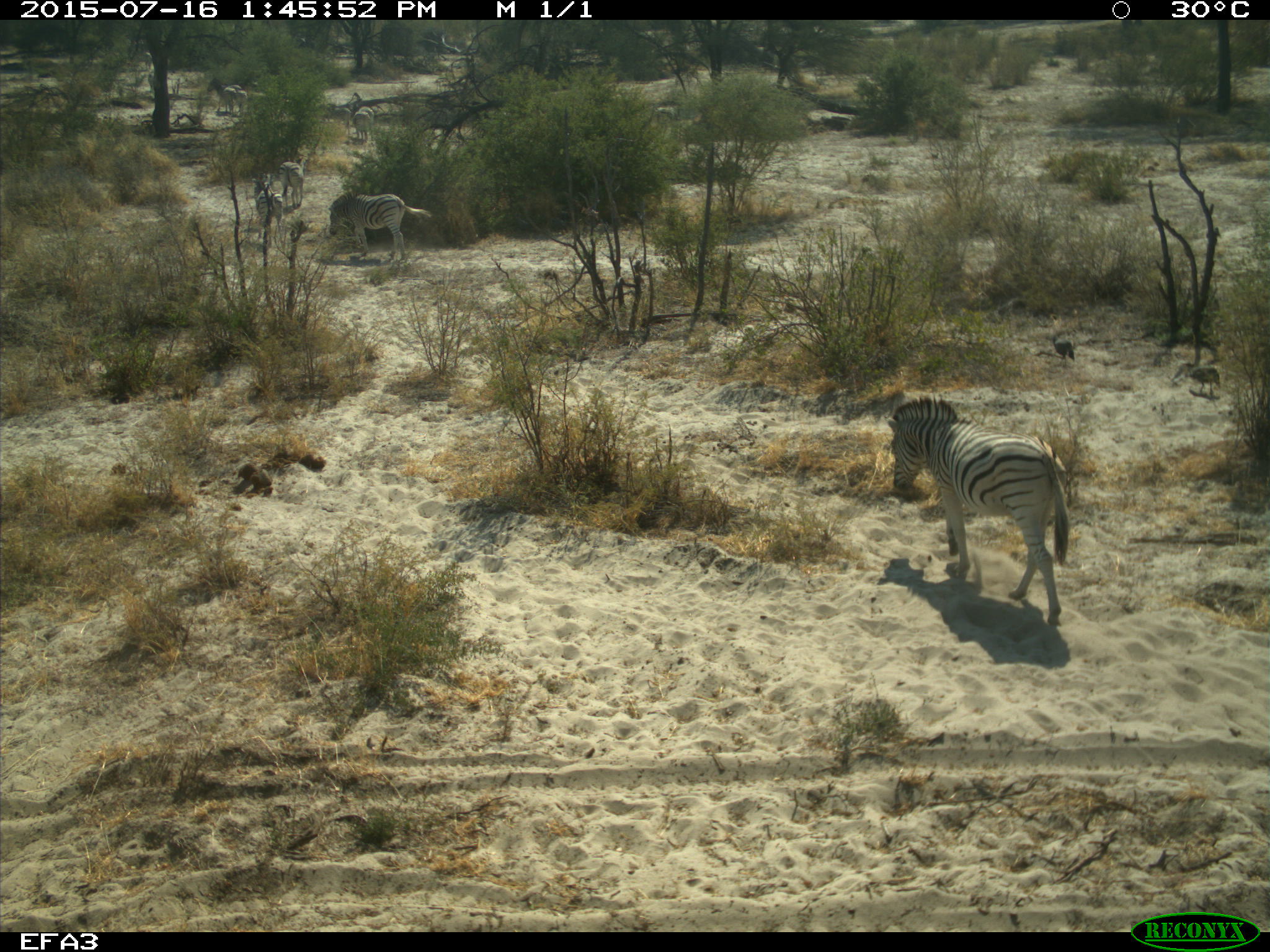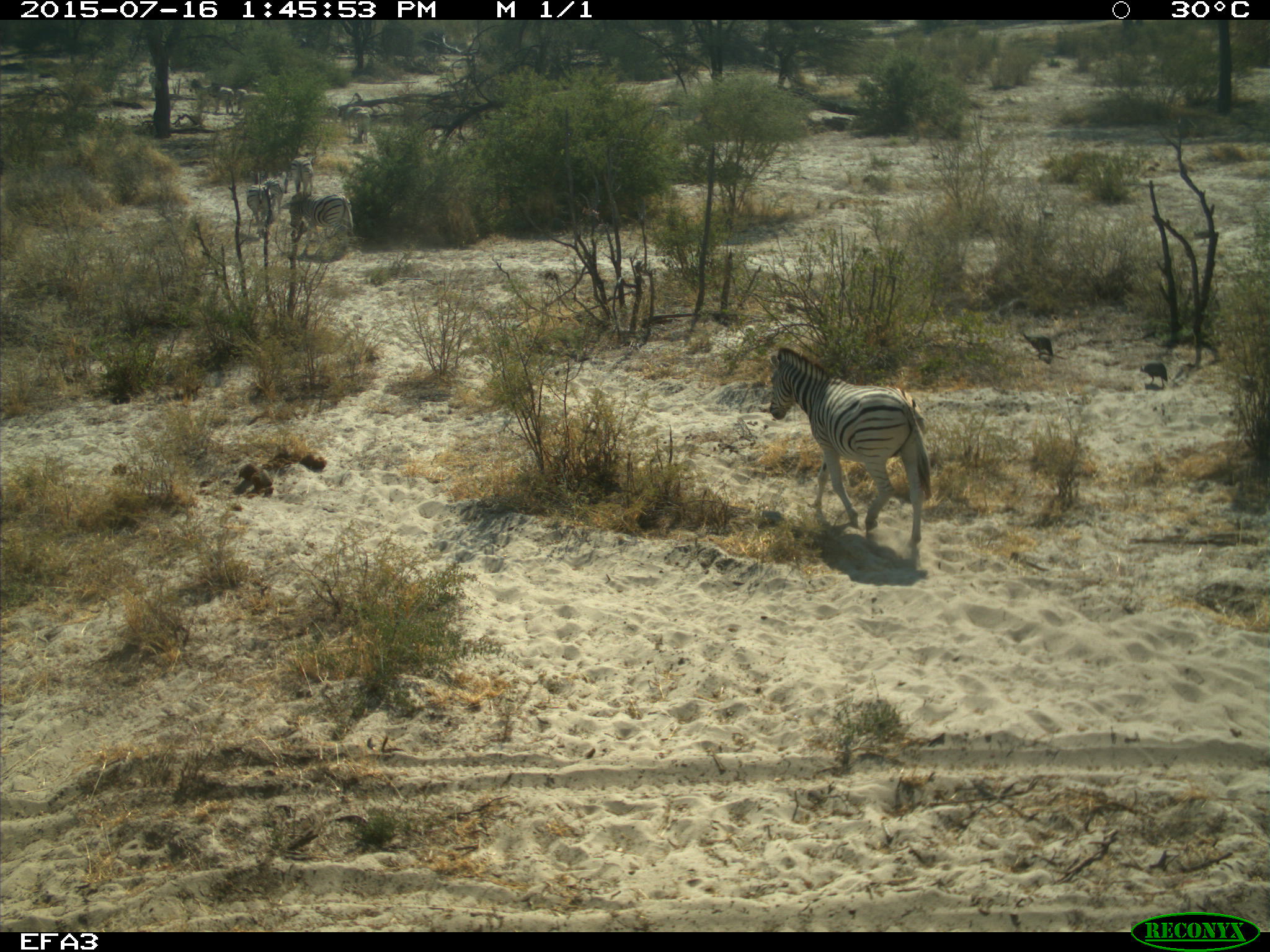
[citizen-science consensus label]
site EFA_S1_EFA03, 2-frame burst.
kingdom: Animalia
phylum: Chordata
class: Aves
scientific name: Aves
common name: bird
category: birdother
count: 8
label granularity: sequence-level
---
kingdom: Animalia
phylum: Chordata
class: Mammalia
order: Perissodactyla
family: Equidae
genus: Equus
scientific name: Equus quagga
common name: plains zebra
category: zebraplains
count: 11-50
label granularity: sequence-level